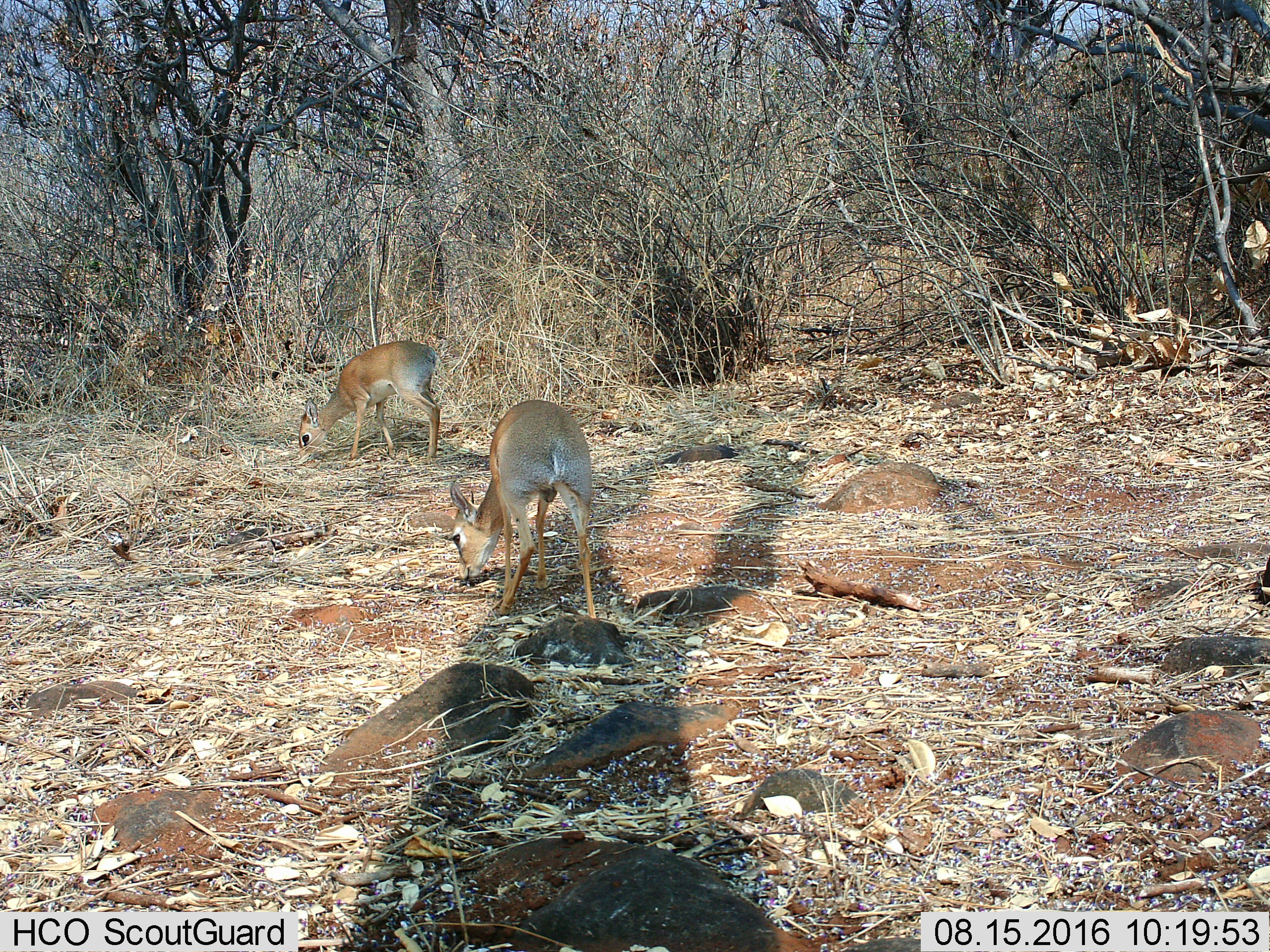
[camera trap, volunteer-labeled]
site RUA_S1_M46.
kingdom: Animalia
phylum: Chordata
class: Mammalia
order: Artiodactyla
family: Bovidae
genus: Madoqua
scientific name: Madoqua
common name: dik-dik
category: dikdik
Dikdik (dik-dik) (Madoqua), count 2. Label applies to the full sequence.